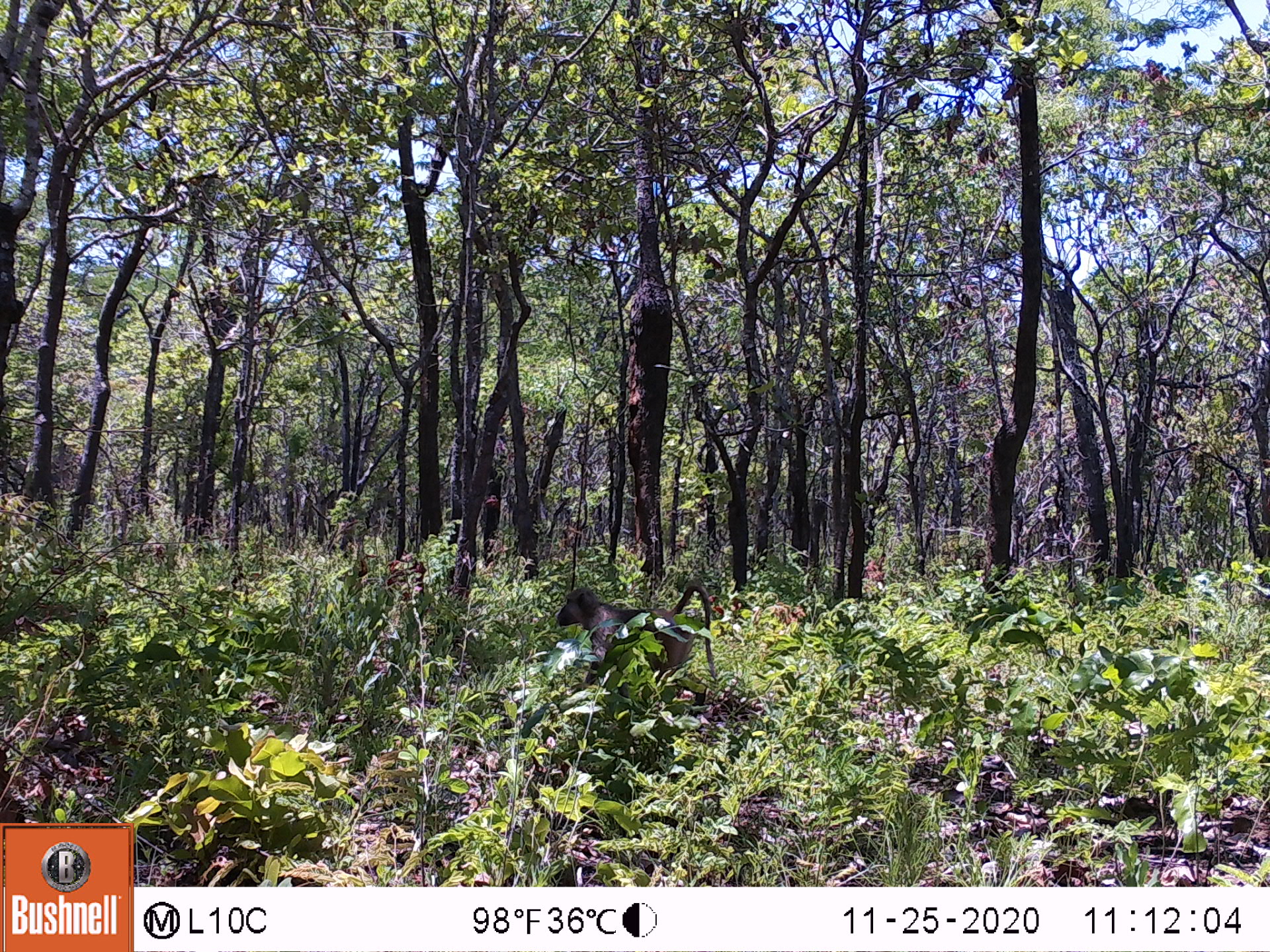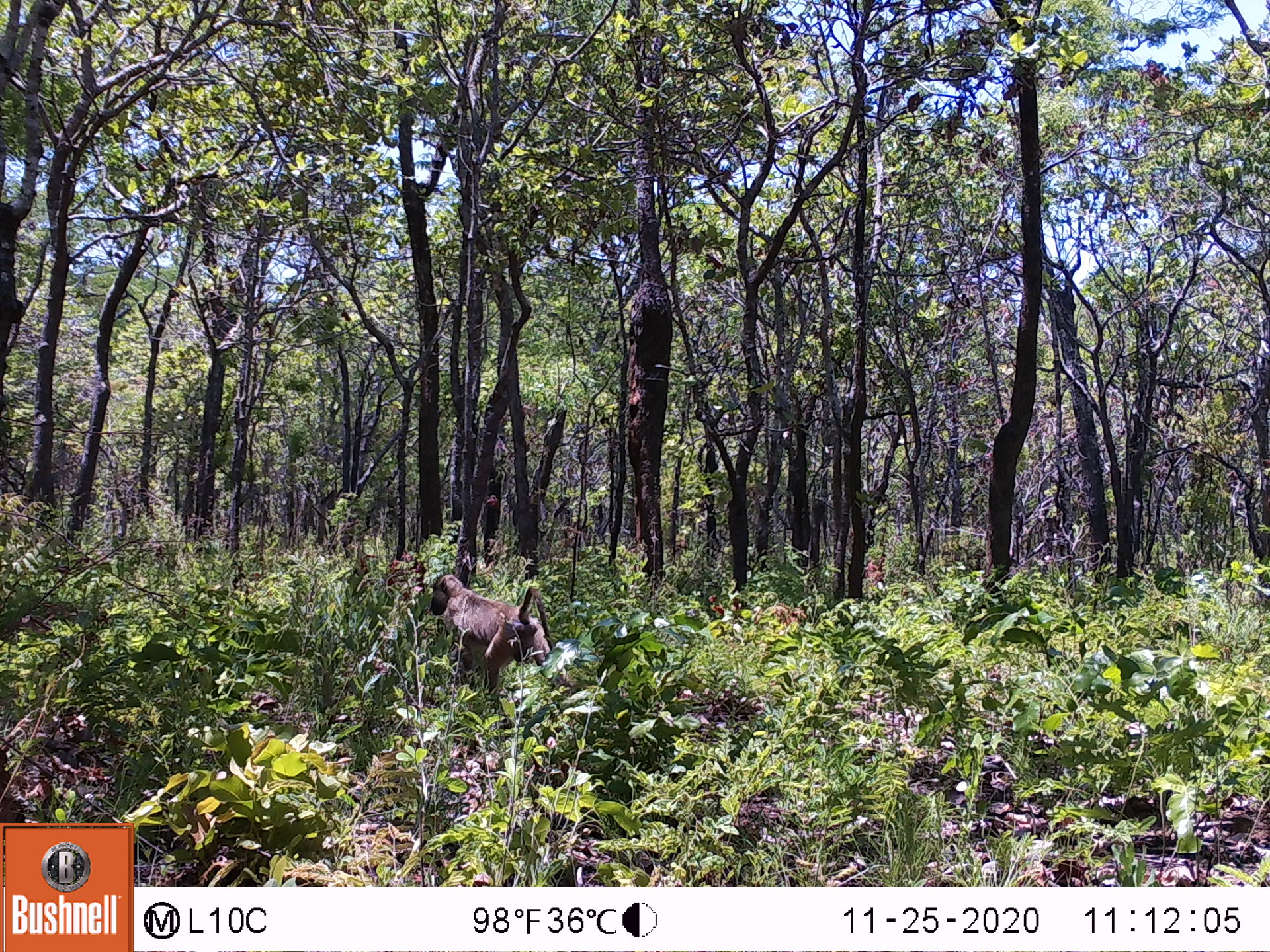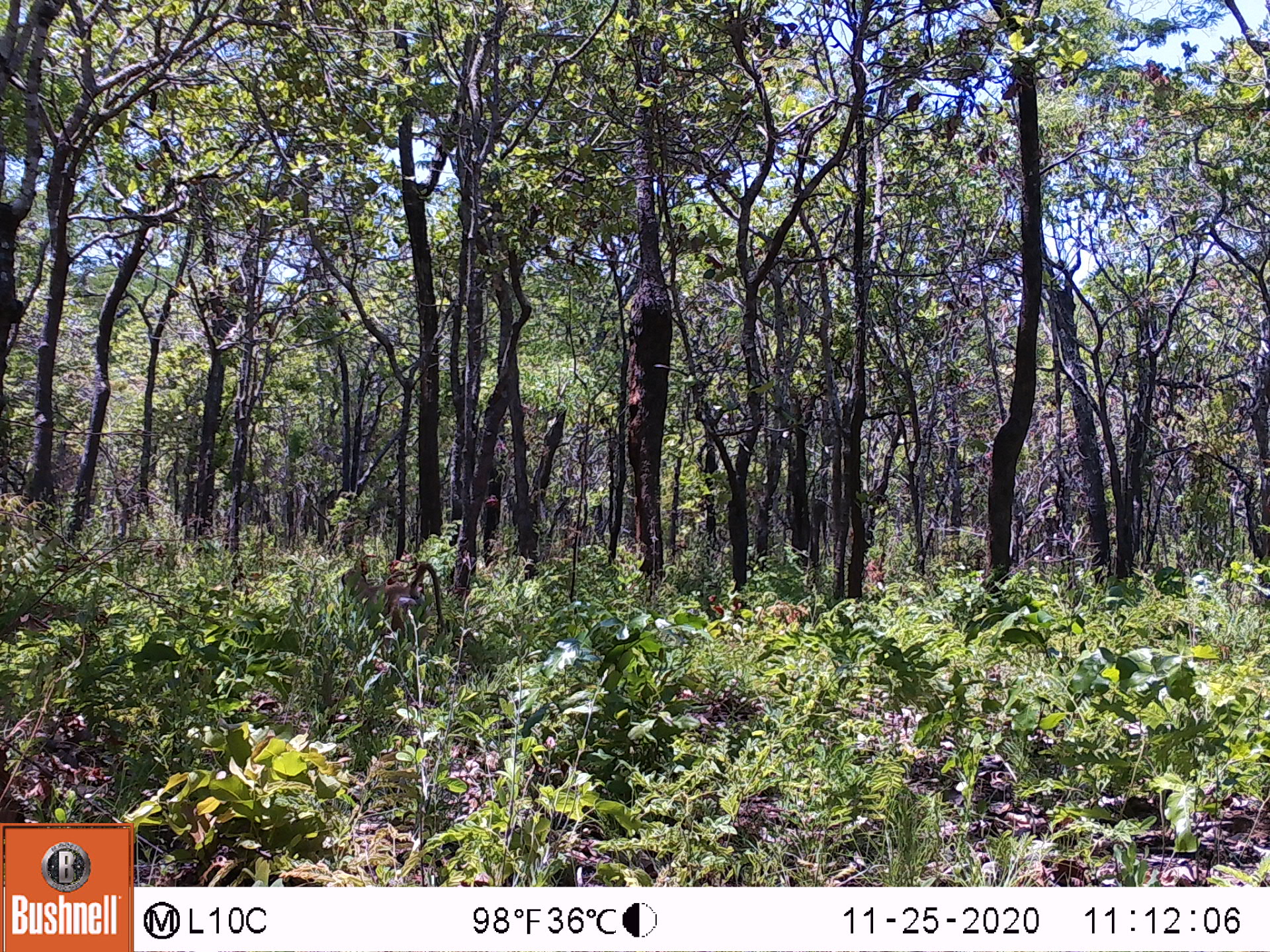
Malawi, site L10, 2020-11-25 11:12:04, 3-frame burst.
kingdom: Animalia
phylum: Chordata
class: Mammalia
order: Primates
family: Cercopithecidae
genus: Papio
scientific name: Papio cynocephalus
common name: yellow baboon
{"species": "yellow baboon (Papio cynocephalus)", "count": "1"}